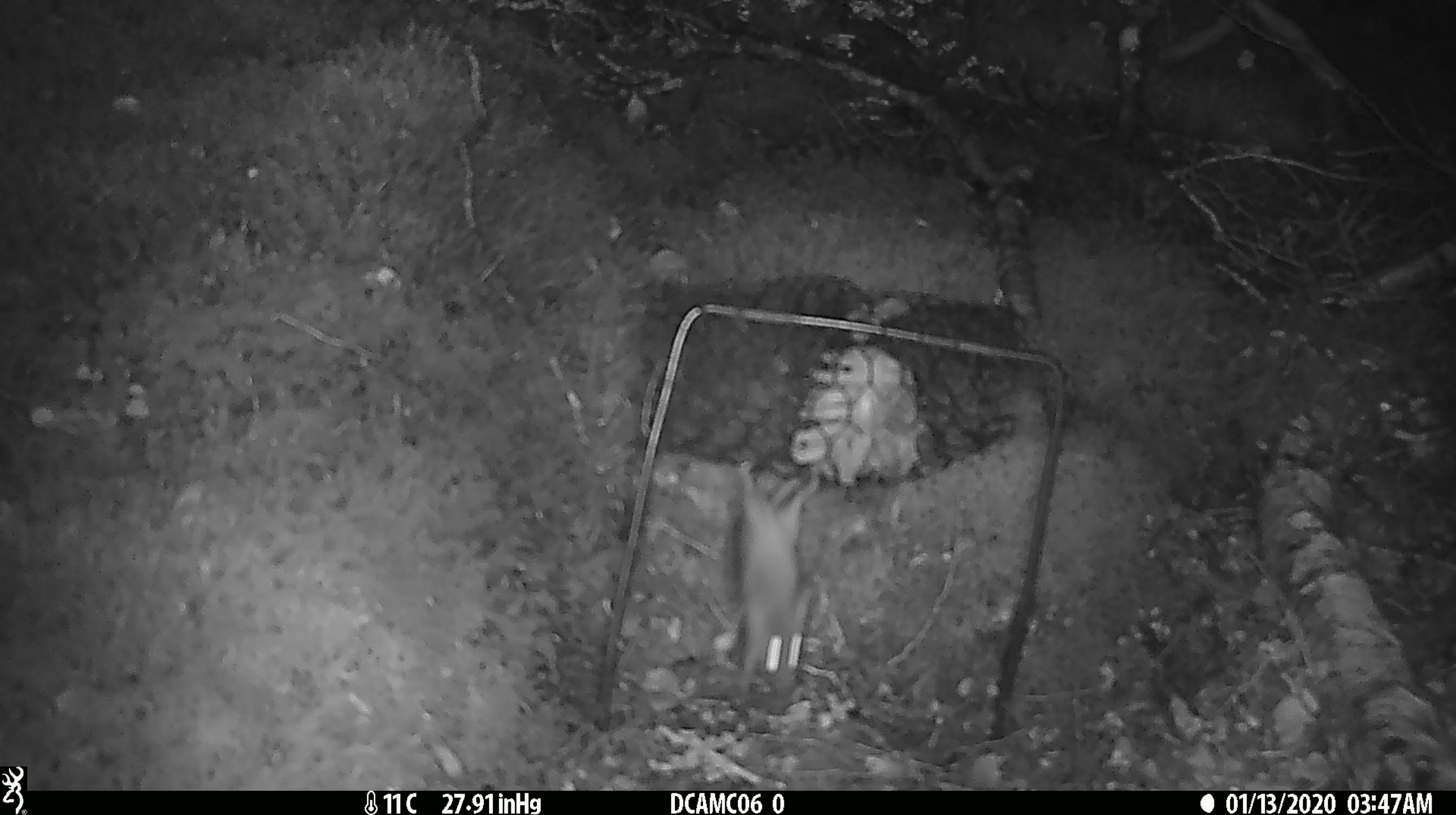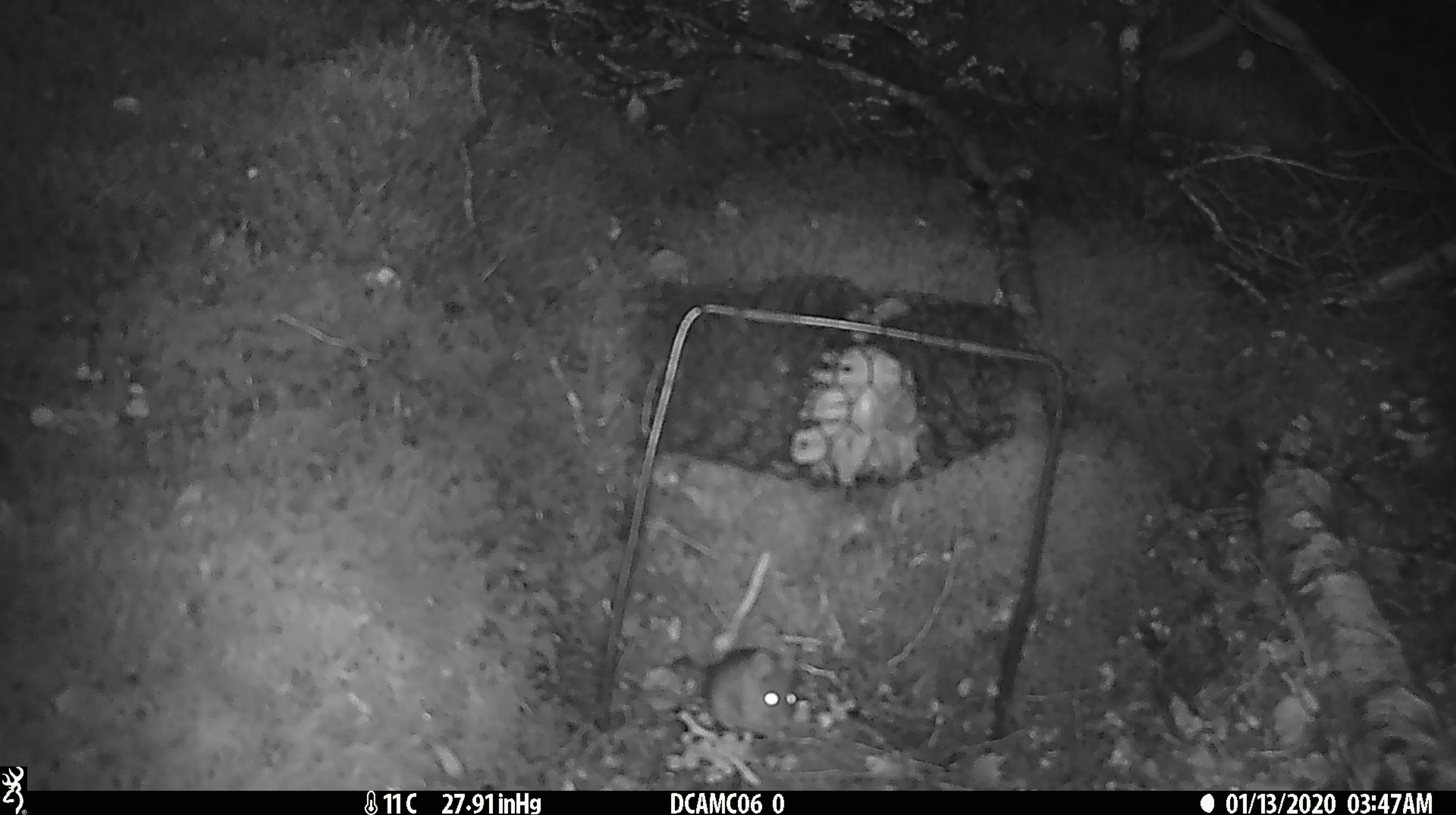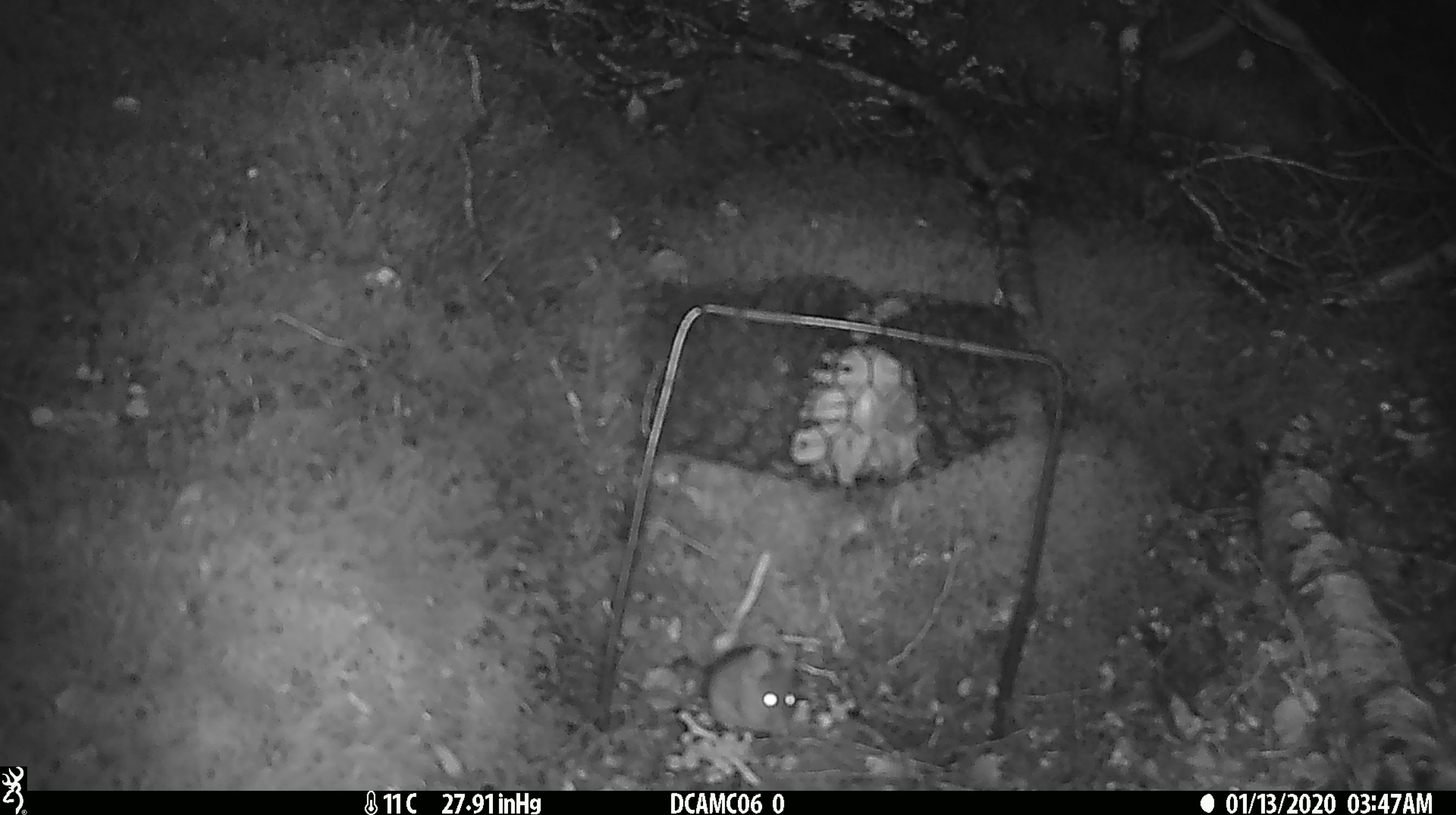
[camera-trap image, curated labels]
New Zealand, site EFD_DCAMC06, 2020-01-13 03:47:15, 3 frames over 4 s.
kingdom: Animalia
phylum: Chordata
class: Mammalia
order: Rodentia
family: Muridae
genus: Mus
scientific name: Mus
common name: mouse